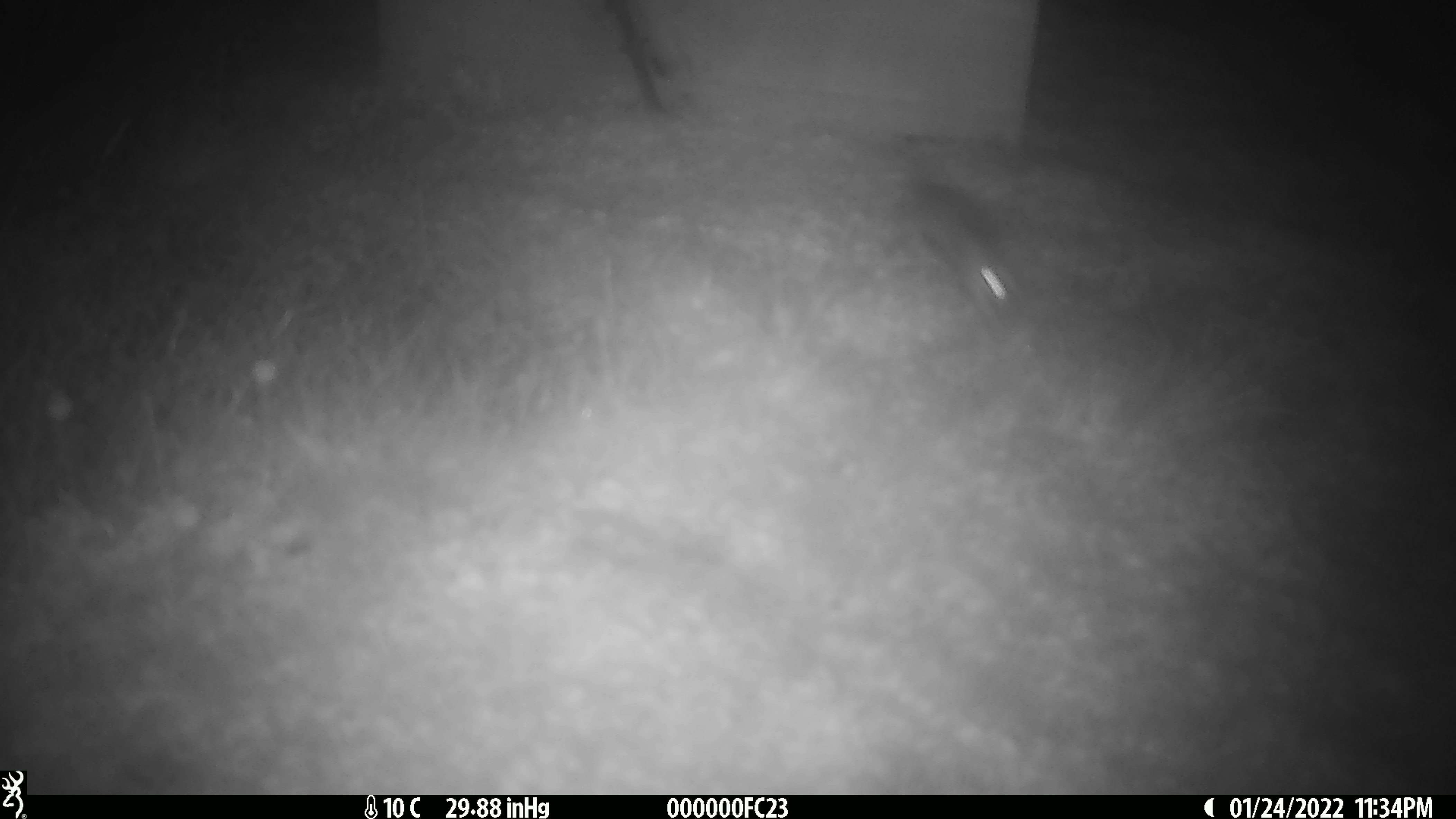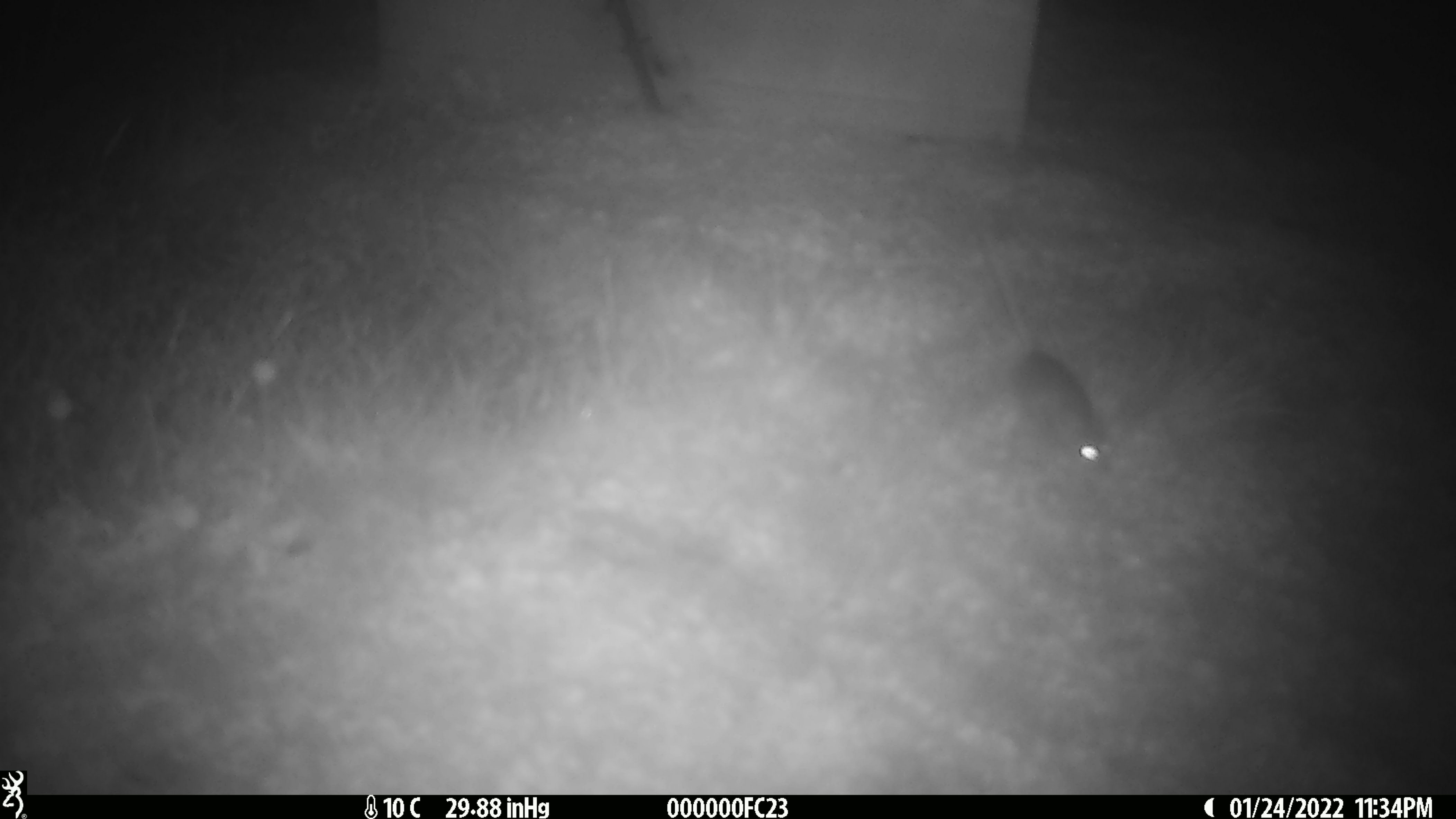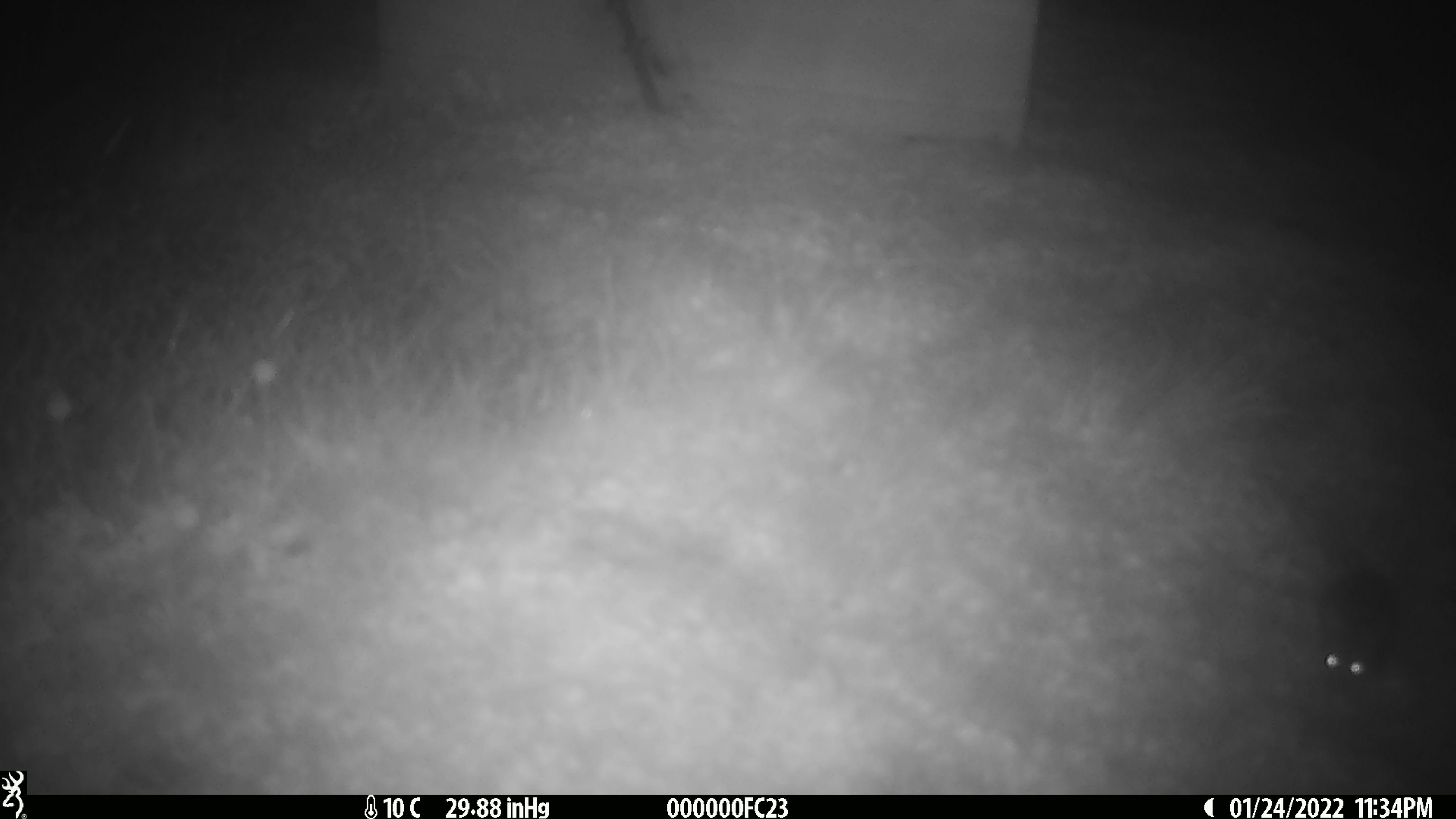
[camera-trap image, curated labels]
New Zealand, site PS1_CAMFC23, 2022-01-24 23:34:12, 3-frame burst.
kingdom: Animalia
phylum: Chordata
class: Mammalia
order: Rodentia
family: Muridae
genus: Mus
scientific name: Mus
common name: mouse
Mouse (Mus).